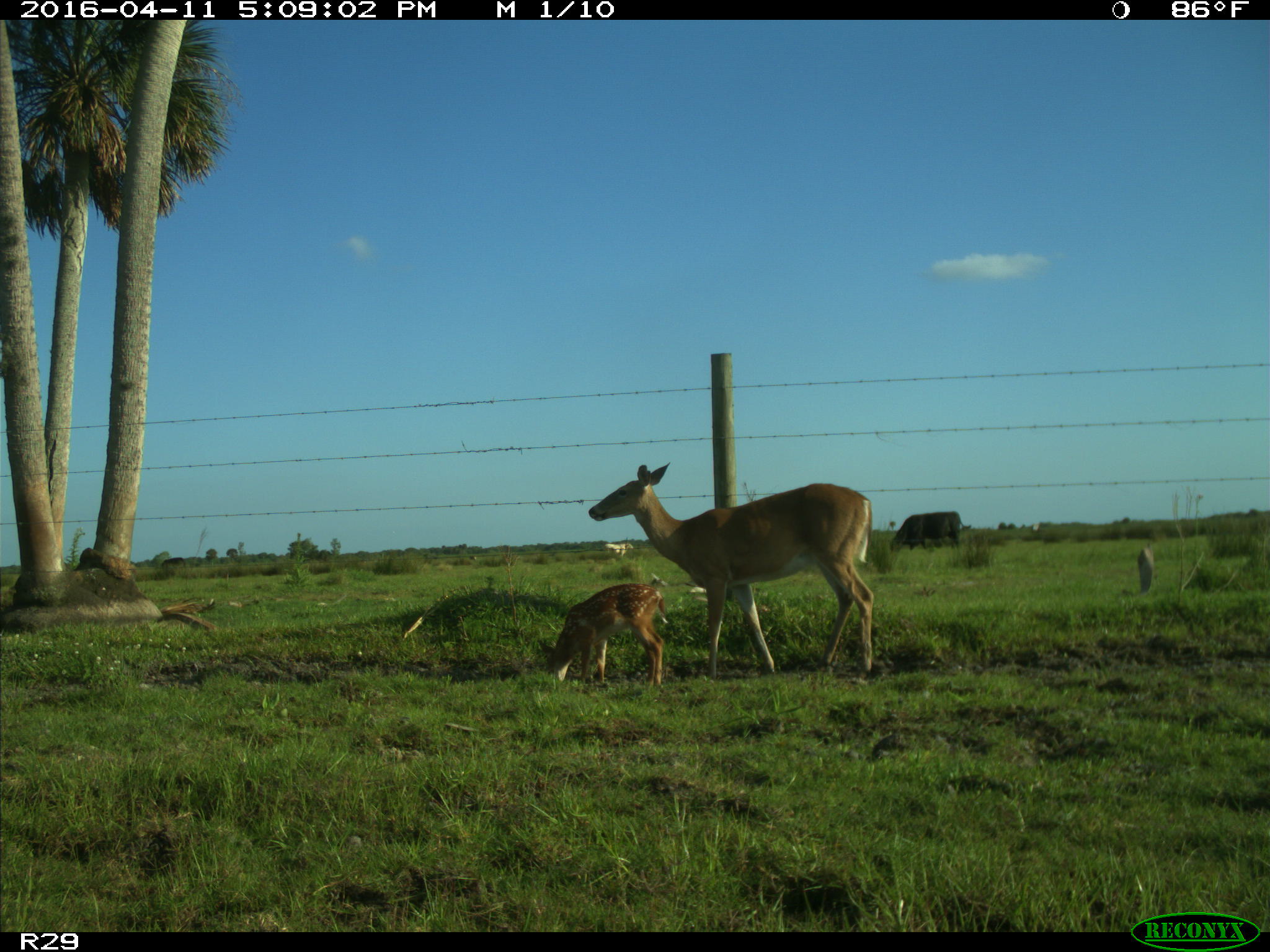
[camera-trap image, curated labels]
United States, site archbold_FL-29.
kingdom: Animalia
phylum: Chordata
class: Mammalia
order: Artiodactyla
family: Cervidae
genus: Odocoileus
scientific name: Odocoileus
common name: deer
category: unidentified deer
Unidentified deer (deer) (Odocoileus).